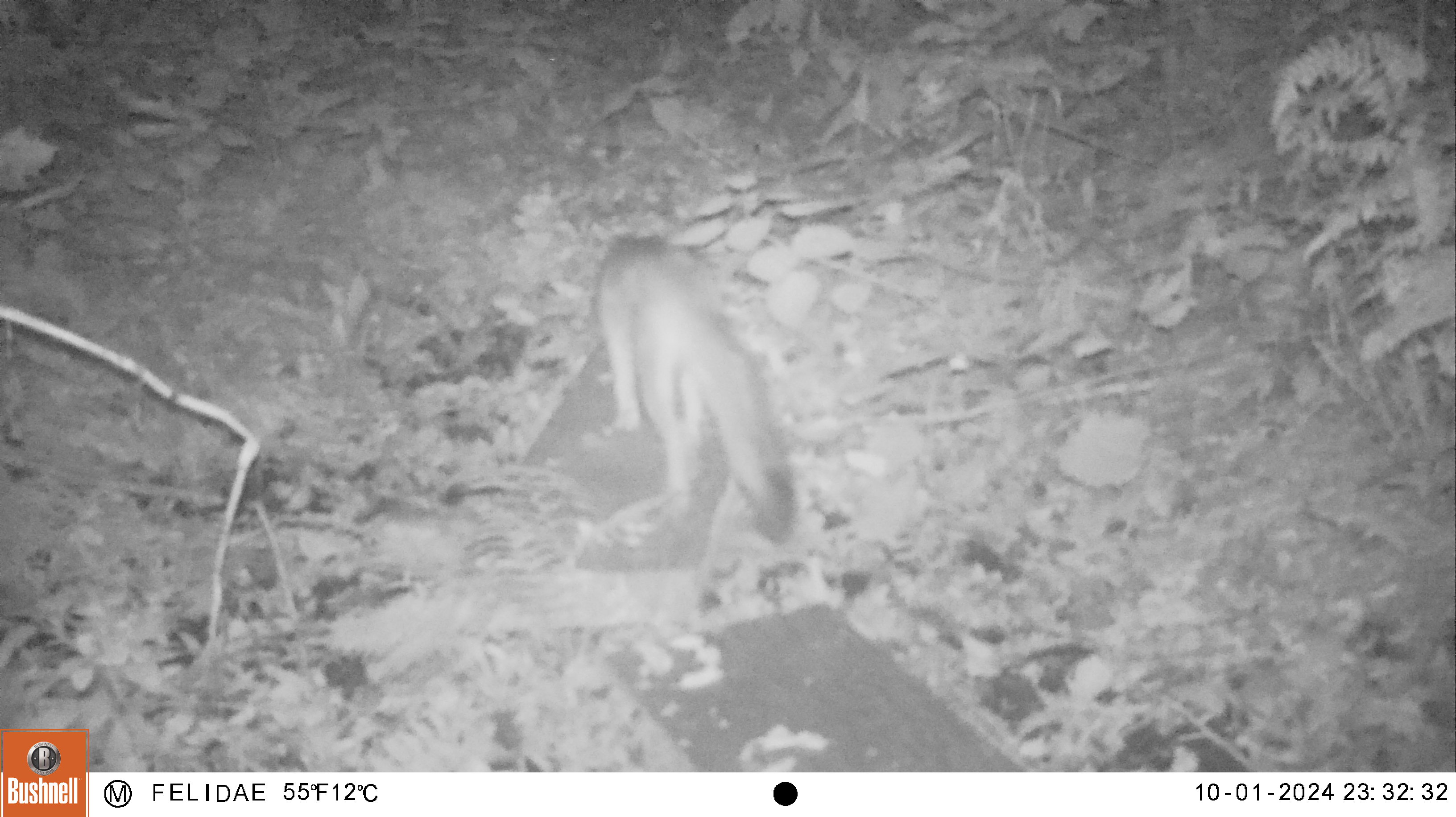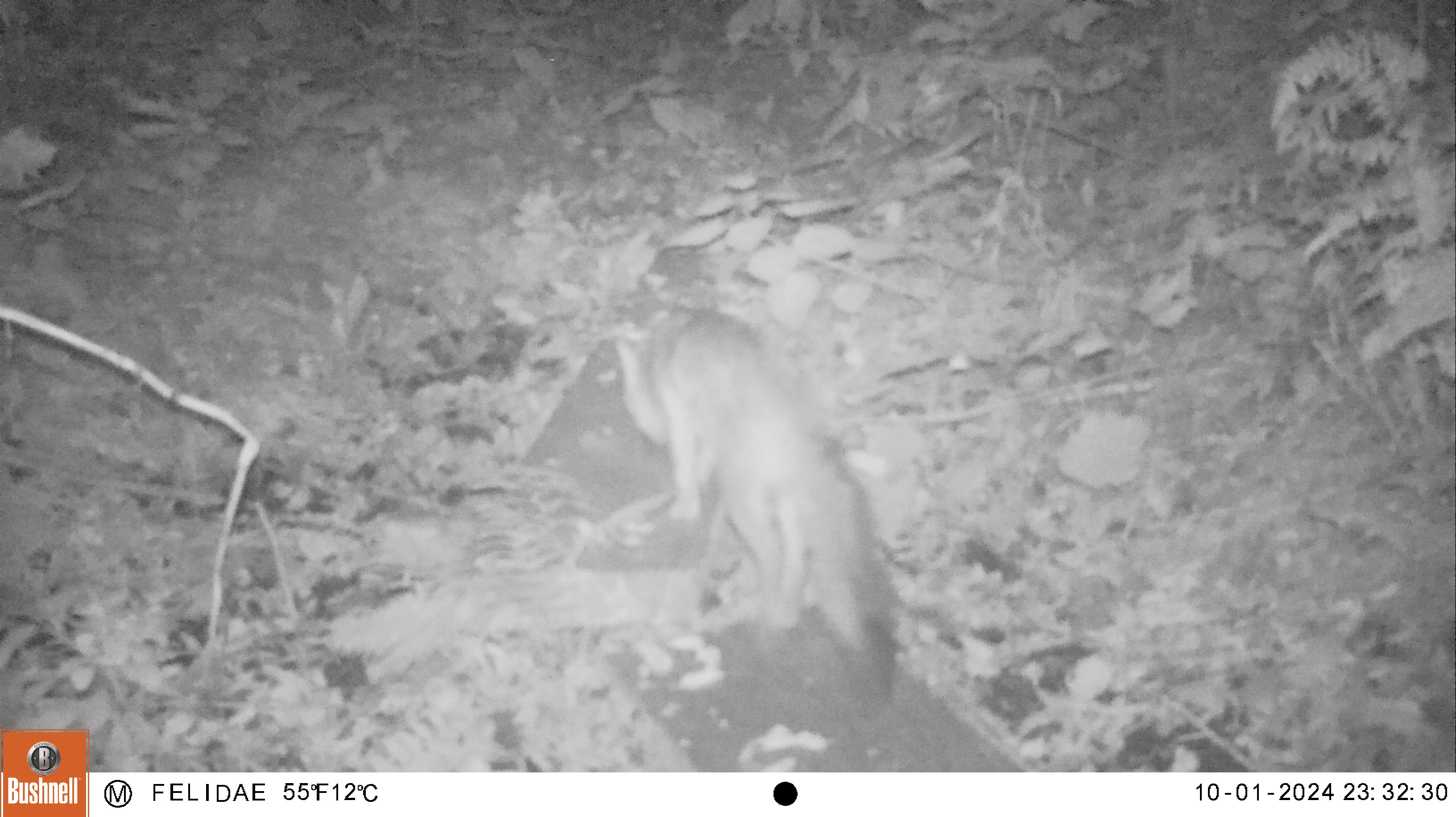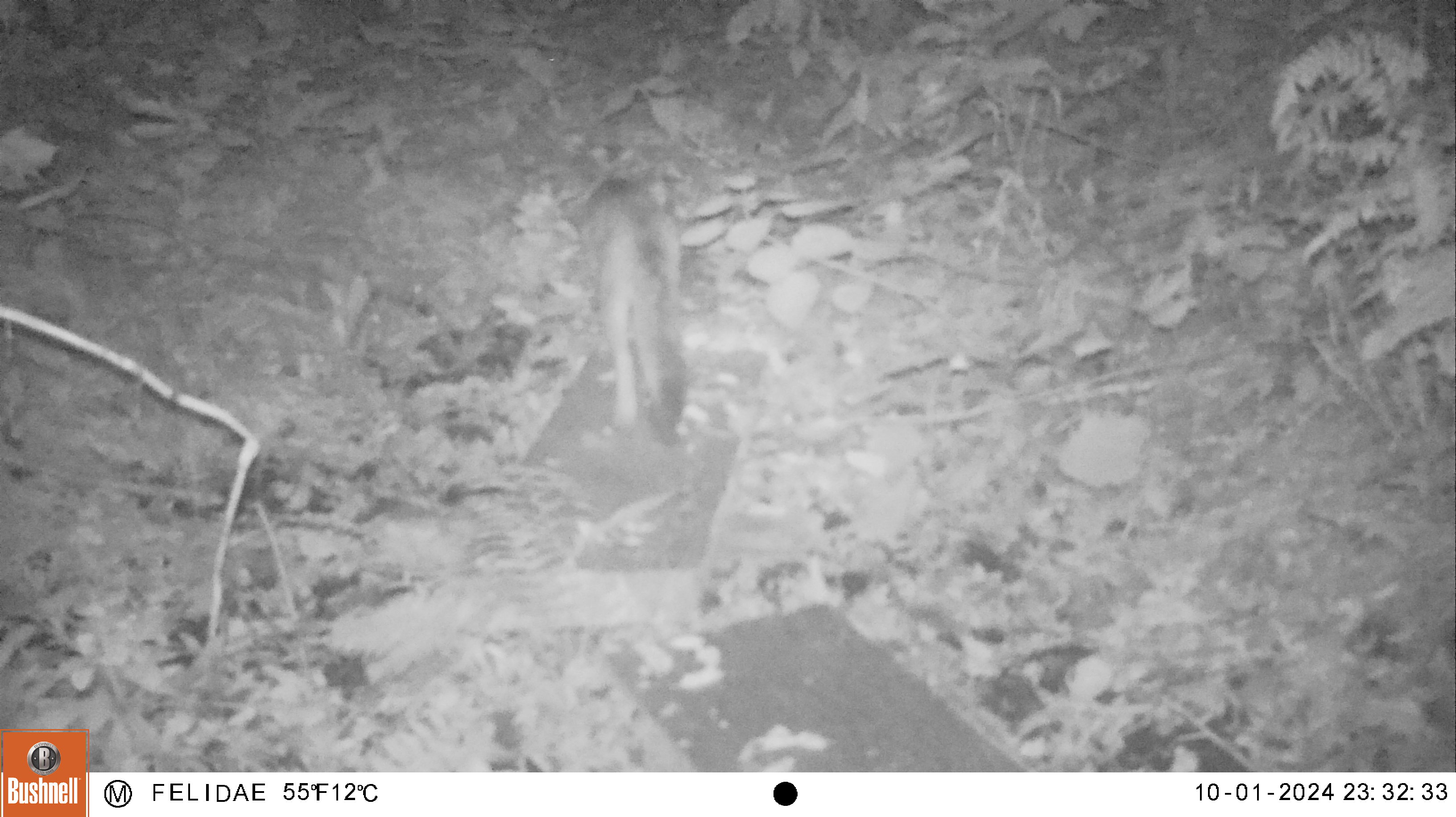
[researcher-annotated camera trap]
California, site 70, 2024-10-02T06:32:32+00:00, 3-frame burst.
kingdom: Animalia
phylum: Chordata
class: Mammalia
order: Carnivora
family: Canidae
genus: Urocyon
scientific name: Urocyon cinereoargenteus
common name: gray fox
Gray fox (Urocyon cinereoargenteus).